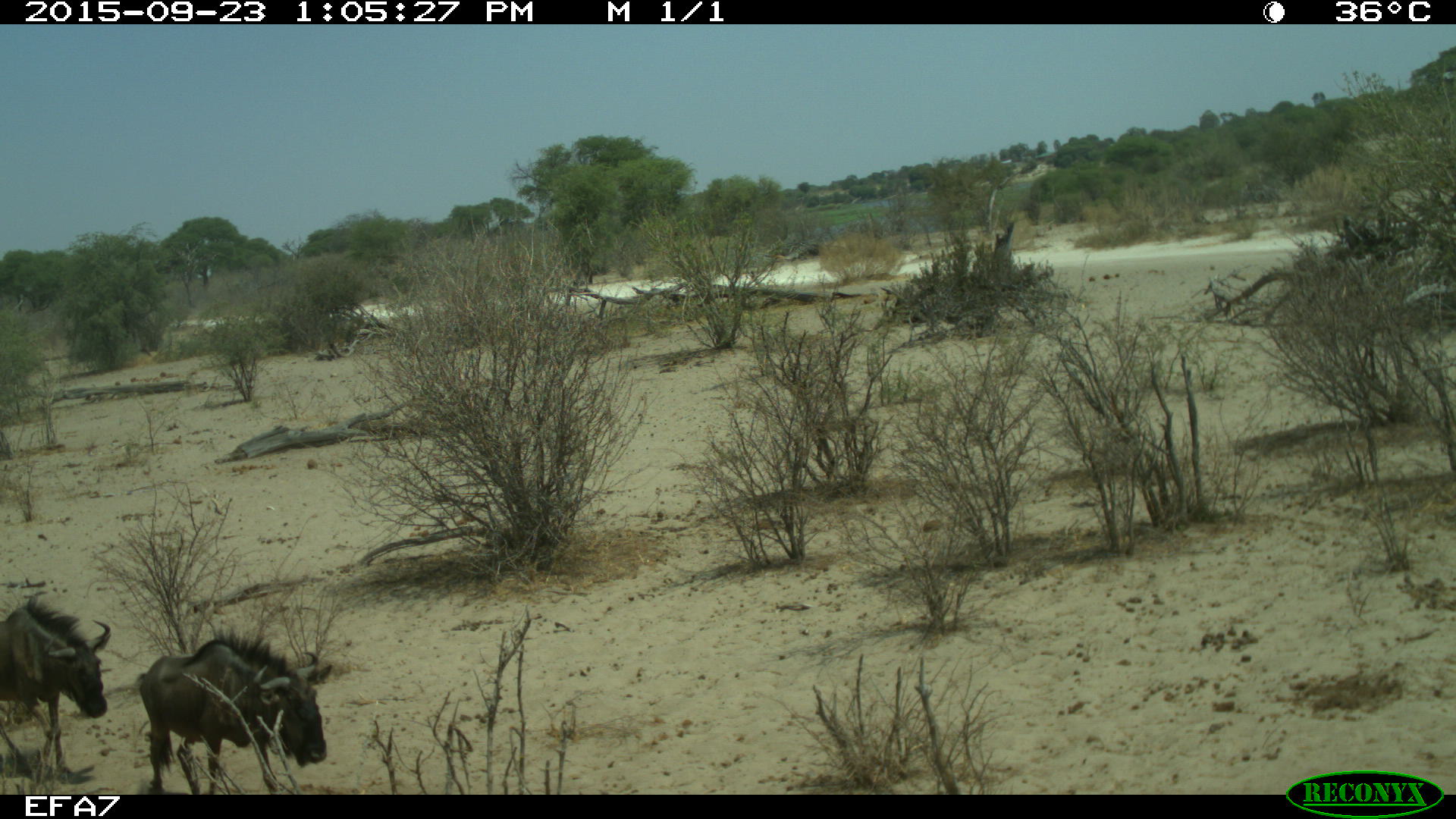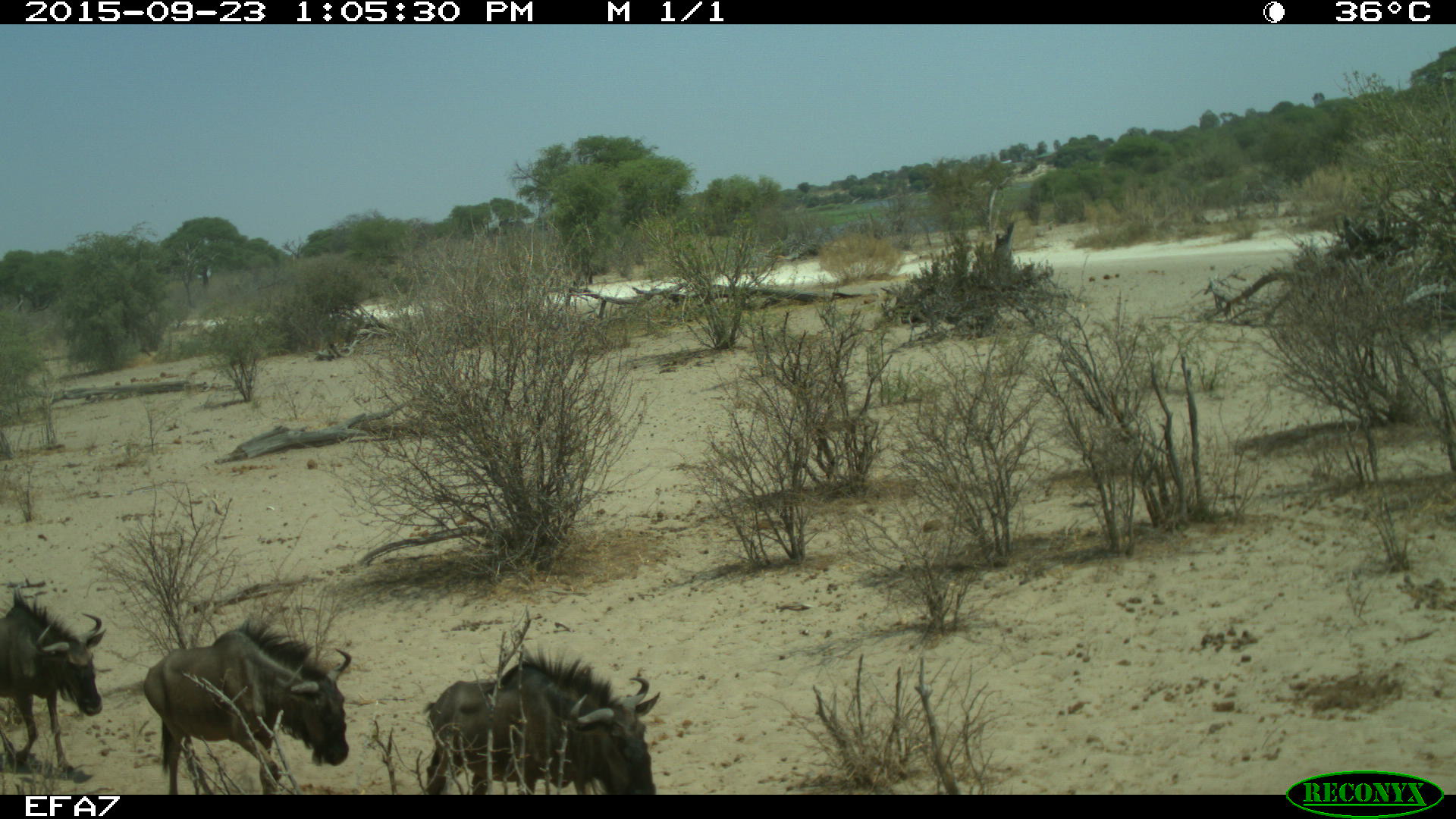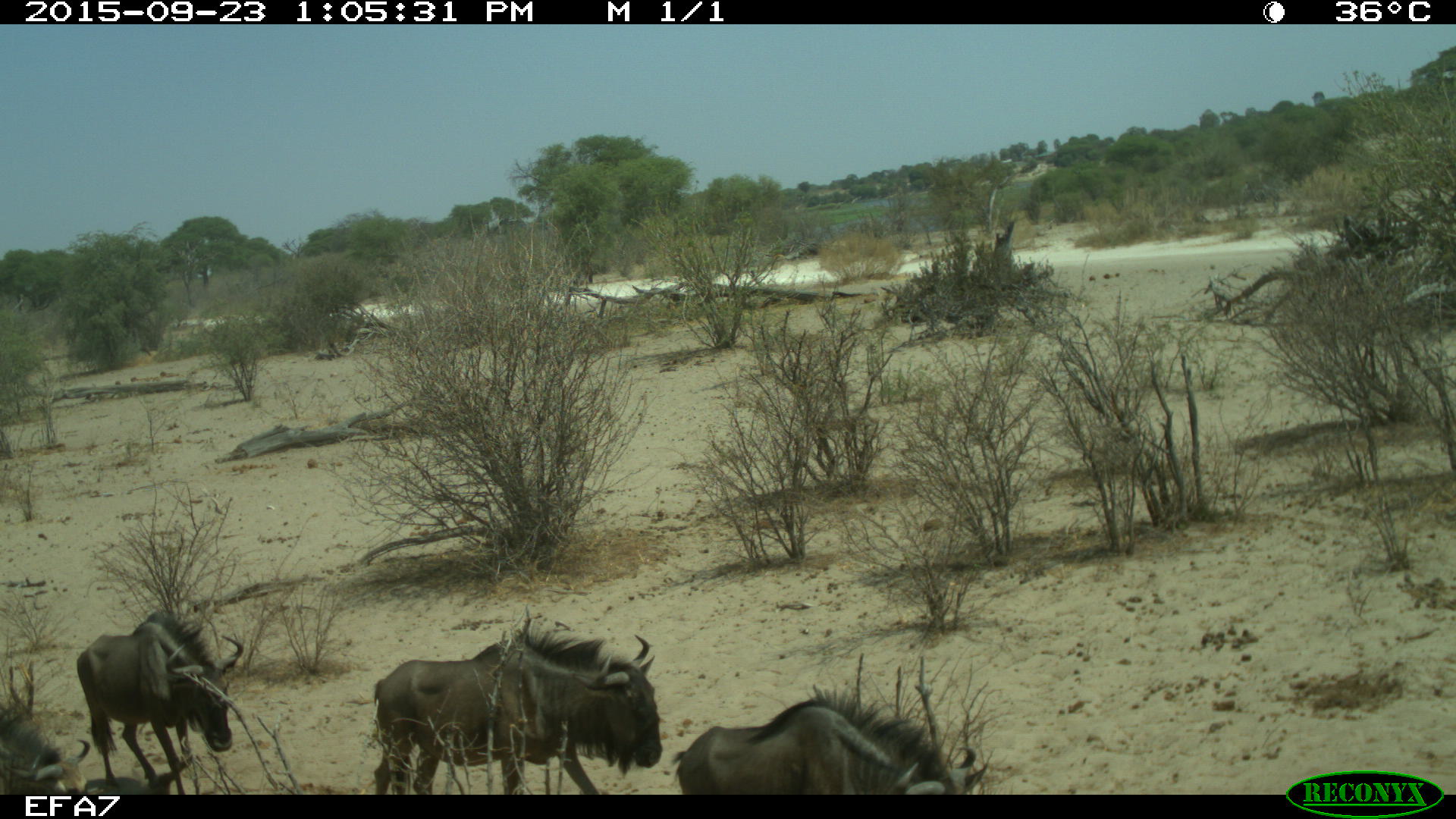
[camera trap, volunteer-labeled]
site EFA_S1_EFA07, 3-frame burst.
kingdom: Animalia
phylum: Chordata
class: Mammalia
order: Artiodactyla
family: Bovidae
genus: Connochaetes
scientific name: Connochaetes taurinus taurinus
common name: blue wildebeest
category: wildebeestblue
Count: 2.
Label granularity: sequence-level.